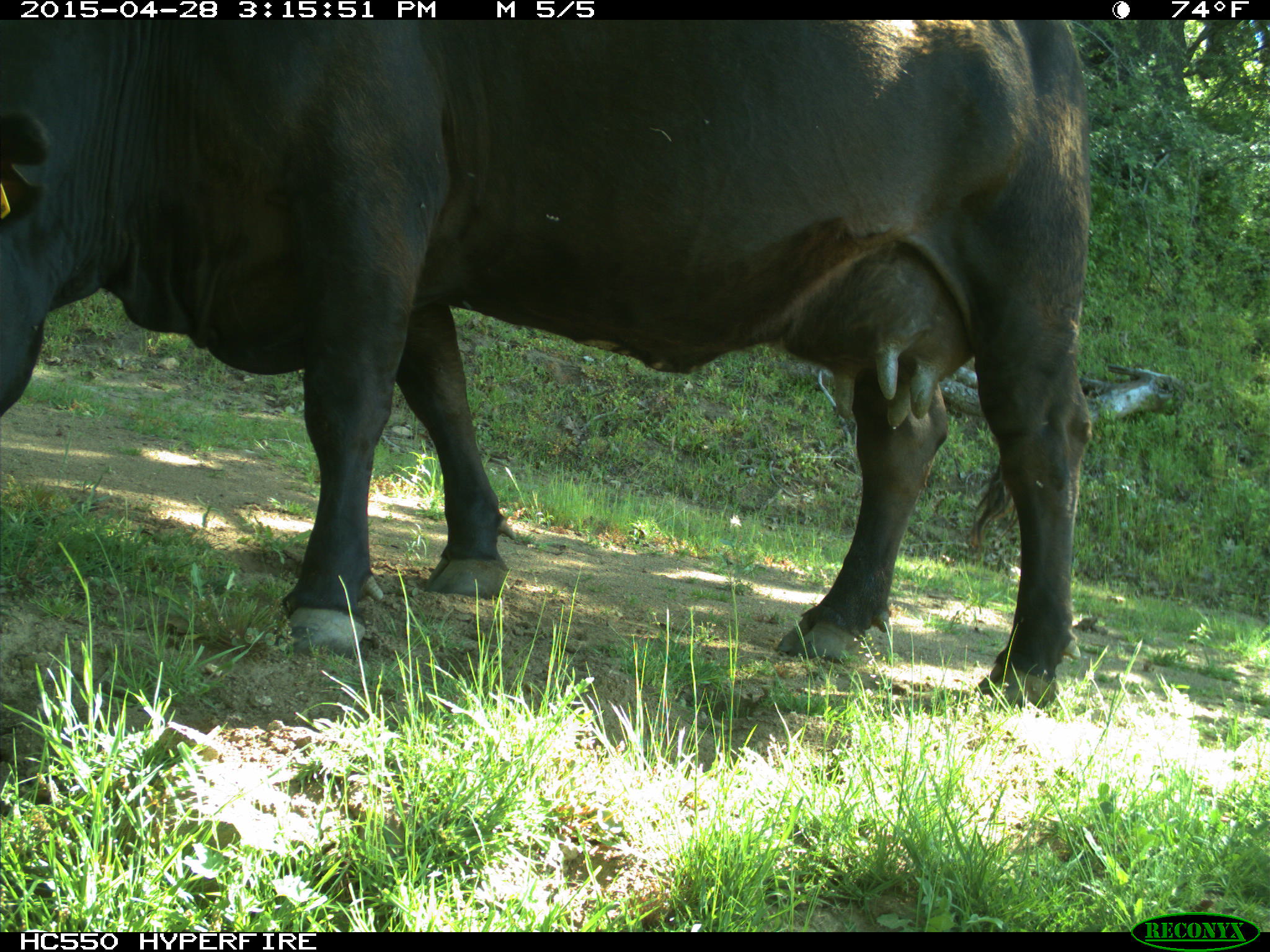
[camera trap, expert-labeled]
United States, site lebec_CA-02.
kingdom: Animalia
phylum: Chordata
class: Mammalia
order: Artiodactyla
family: Bovidae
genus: Bos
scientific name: Bos taurus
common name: domestic cow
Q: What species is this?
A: Bos taurus (domestic cow).